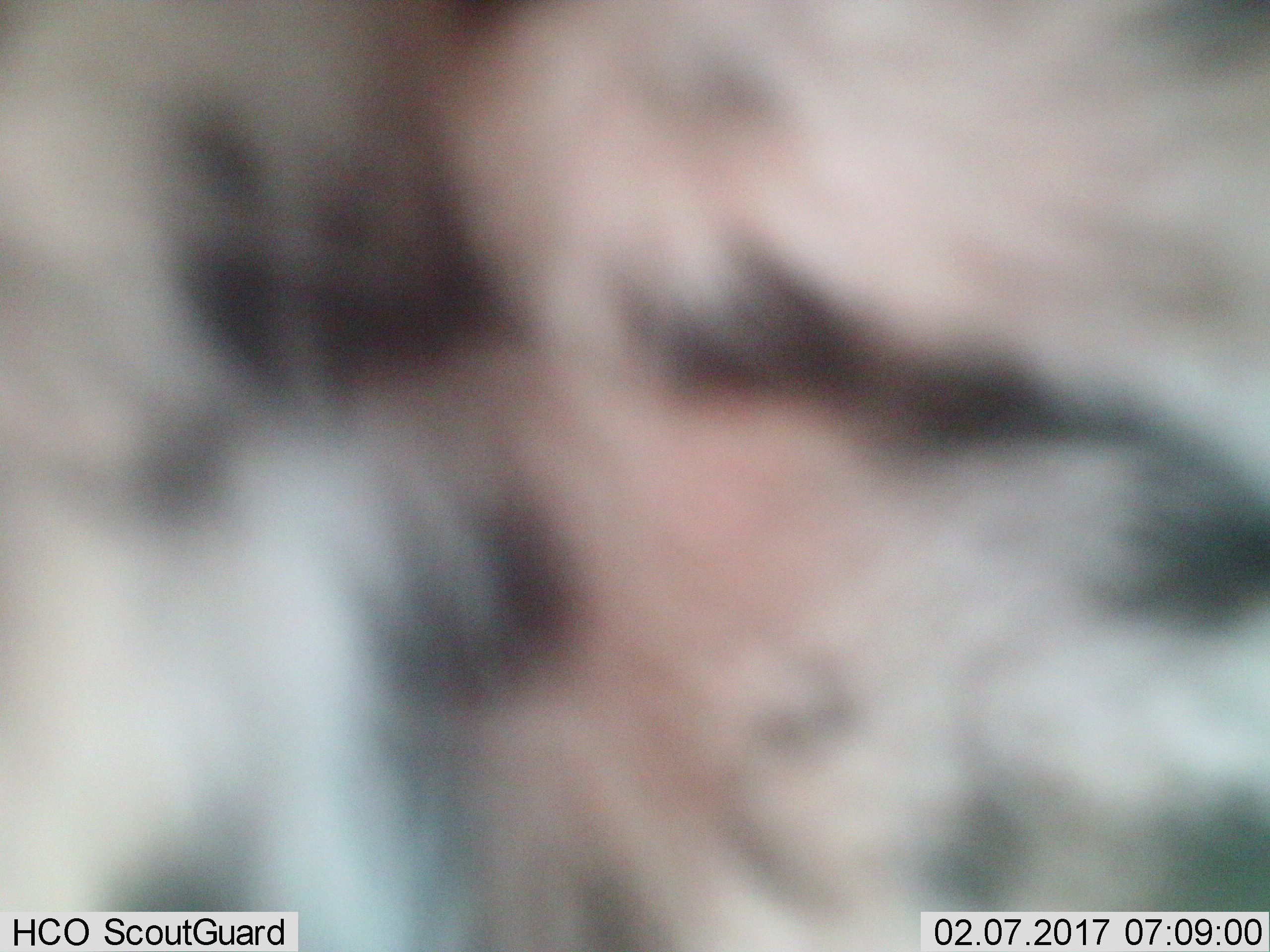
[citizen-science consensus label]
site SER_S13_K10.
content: unidentified animal